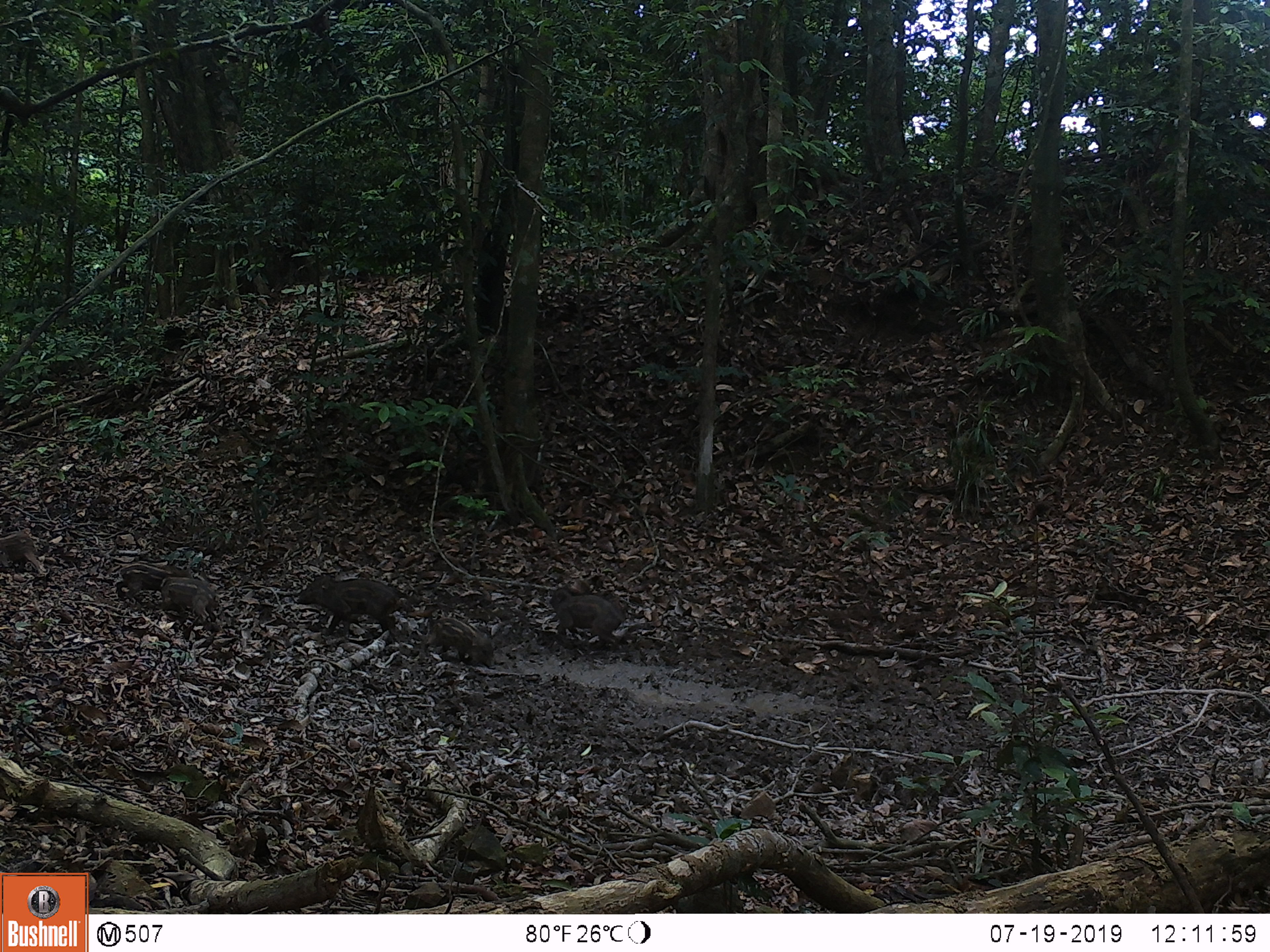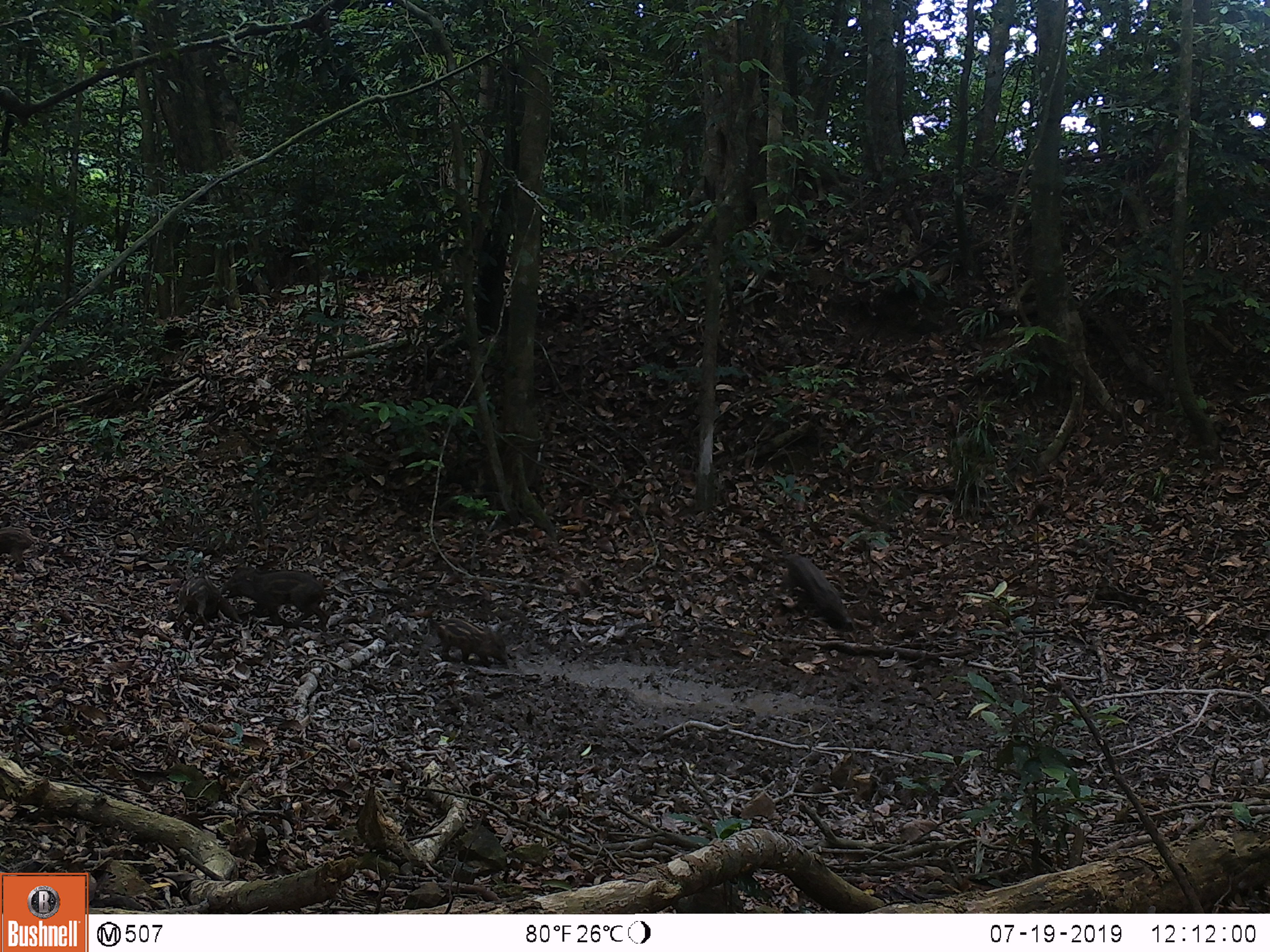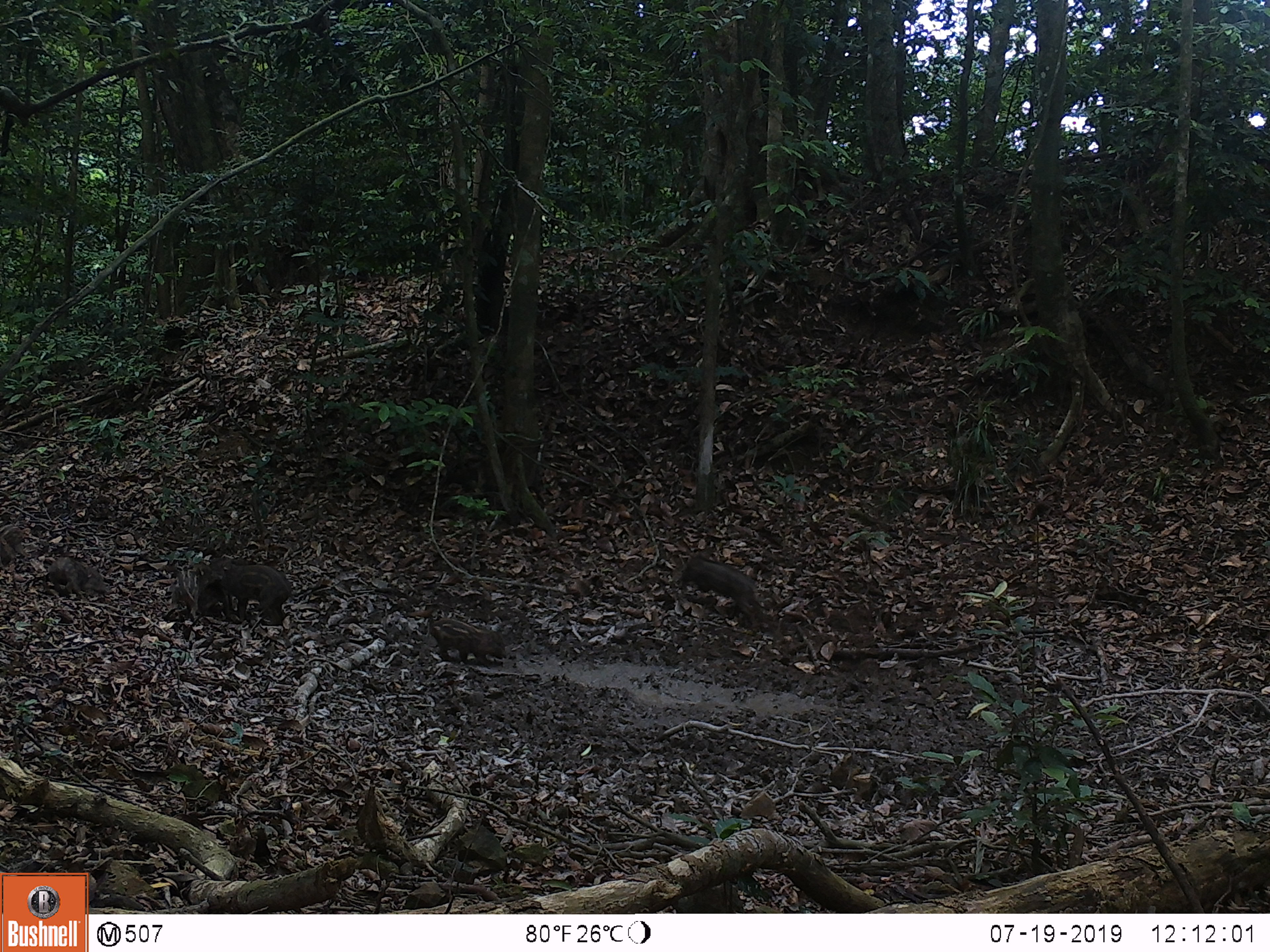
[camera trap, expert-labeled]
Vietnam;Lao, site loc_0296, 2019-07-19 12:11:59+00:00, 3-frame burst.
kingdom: Animalia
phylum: Chordata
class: Mammalia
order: Artiodactyla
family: Suidae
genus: Sus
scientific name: Sus scrofa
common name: eurasian wild pig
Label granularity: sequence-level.